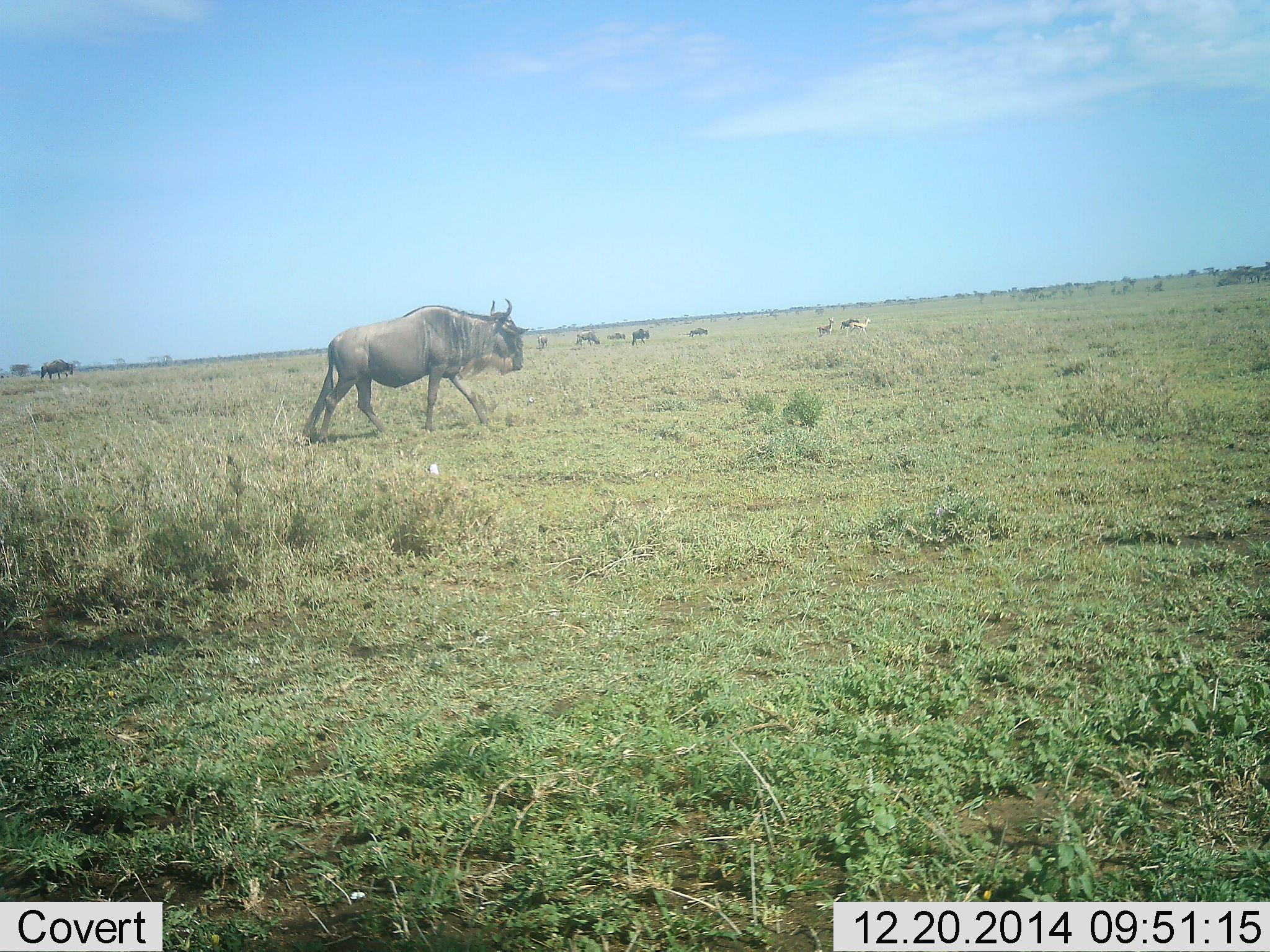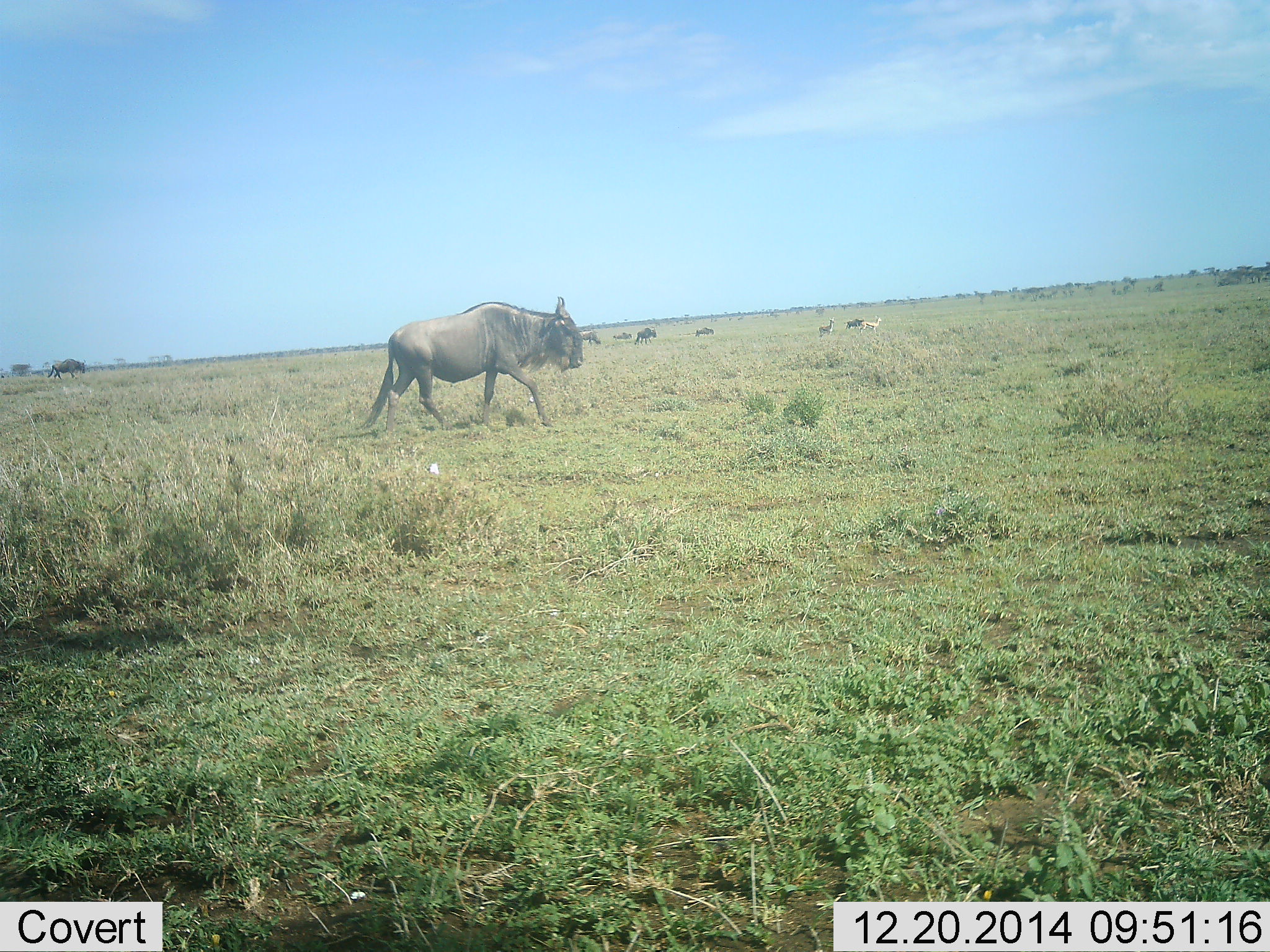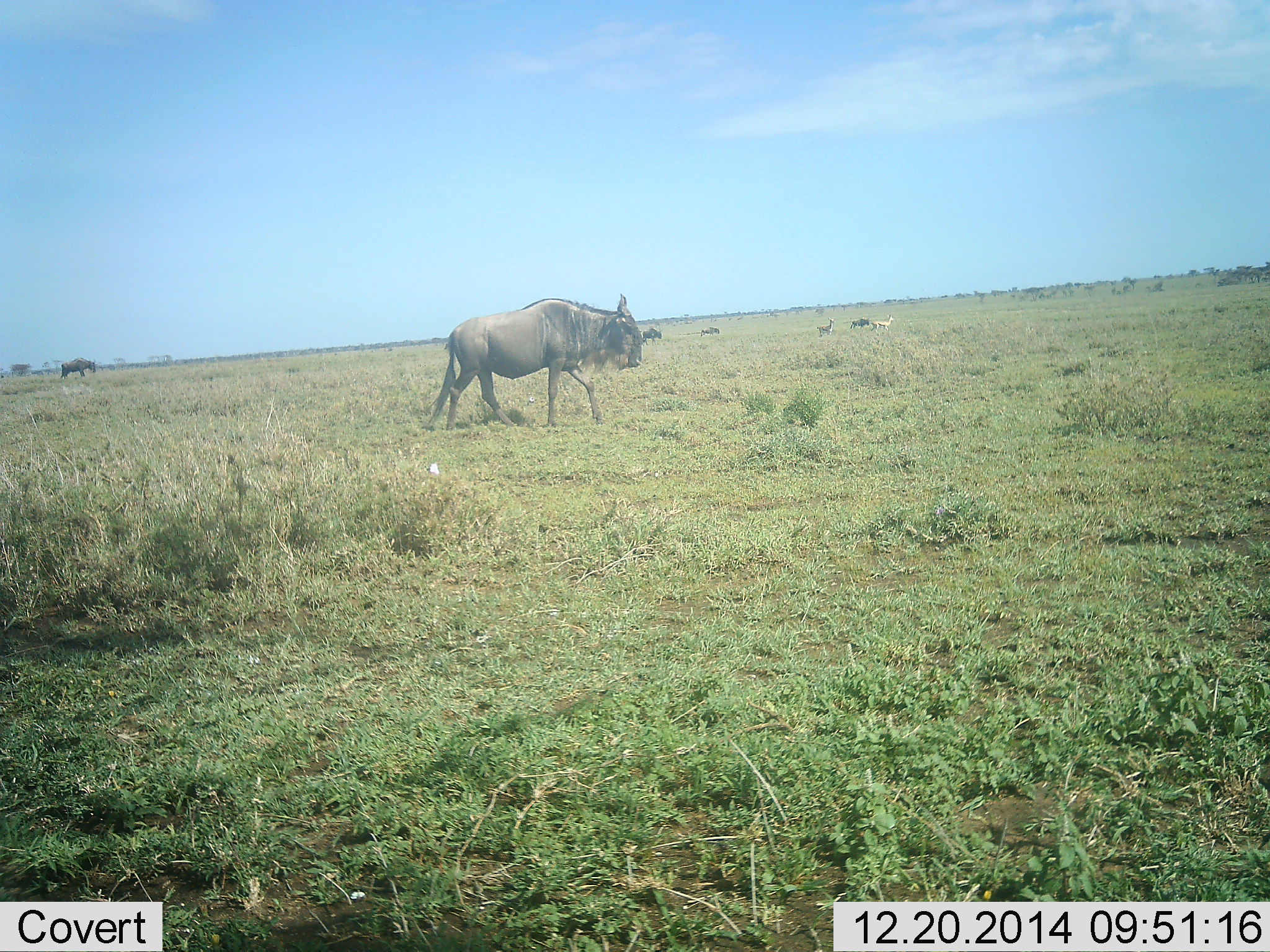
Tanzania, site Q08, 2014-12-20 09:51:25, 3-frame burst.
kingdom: Animalia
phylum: Chordata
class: Mammalia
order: Artiodactyla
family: Bovidae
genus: Connochaetes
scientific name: Connochaetes taurinus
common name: blue wildebeest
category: wildebeest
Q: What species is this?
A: Wildebeest (blue wildebeest) (Connochaetes taurinus).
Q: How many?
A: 7.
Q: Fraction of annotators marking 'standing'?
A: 6%.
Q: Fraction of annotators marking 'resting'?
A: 0%.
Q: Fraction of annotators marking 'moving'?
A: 100%.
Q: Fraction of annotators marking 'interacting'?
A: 0%.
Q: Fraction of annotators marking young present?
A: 0%.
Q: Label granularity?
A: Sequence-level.